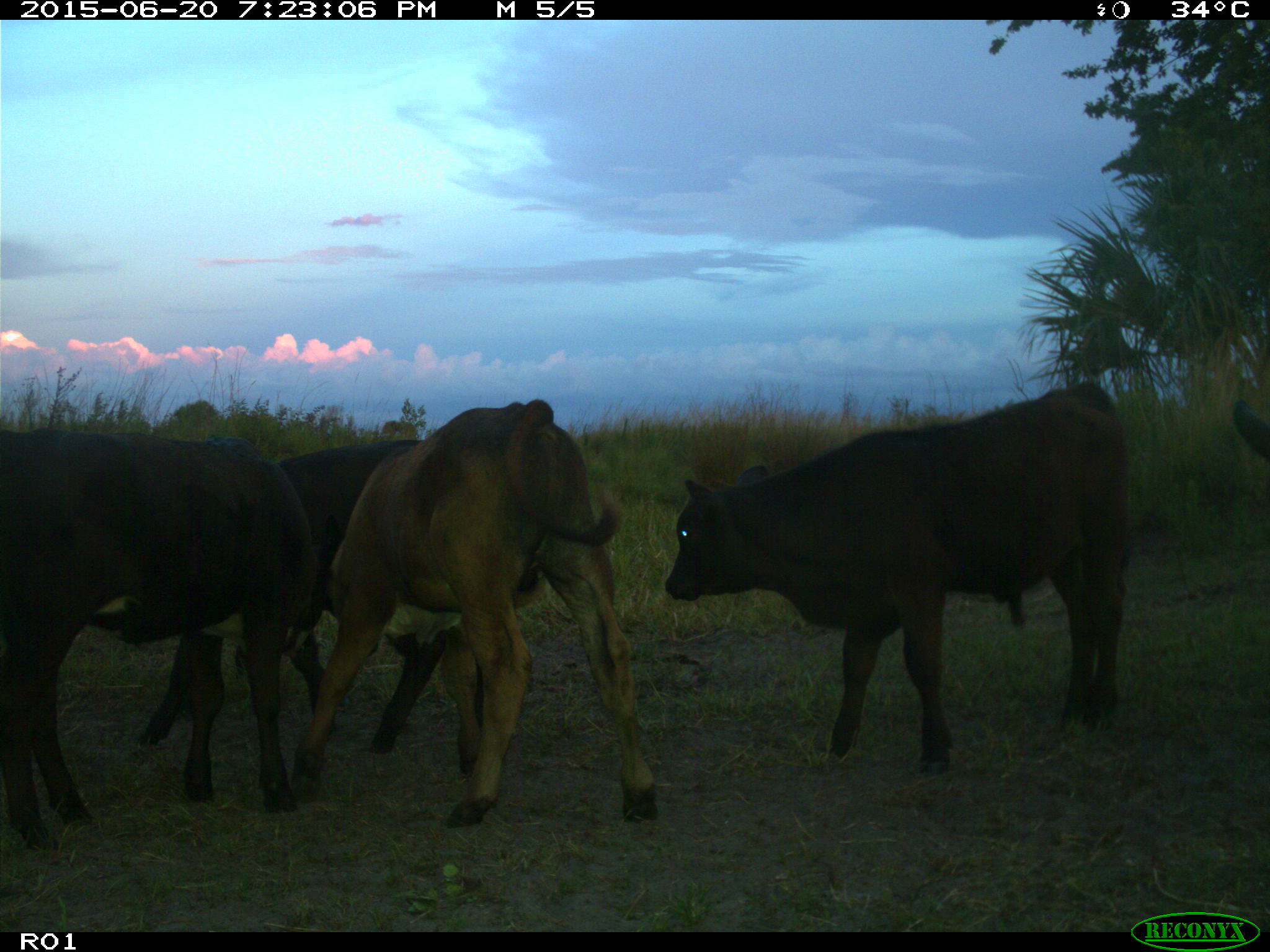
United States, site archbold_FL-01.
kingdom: Animalia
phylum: Chordata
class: Mammalia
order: Artiodactyla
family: Bovidae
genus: Bos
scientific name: Bos taurus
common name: domestic cow